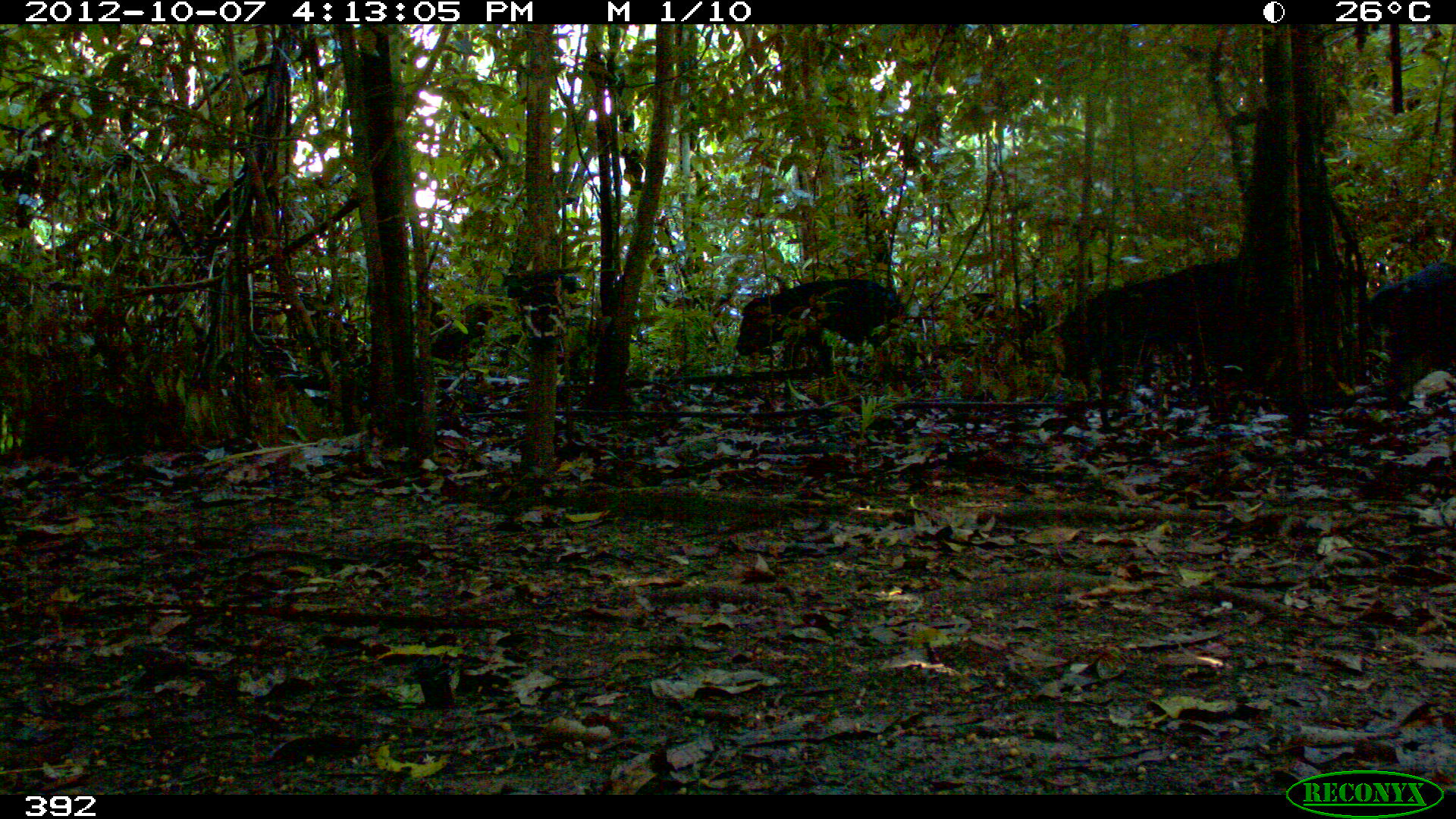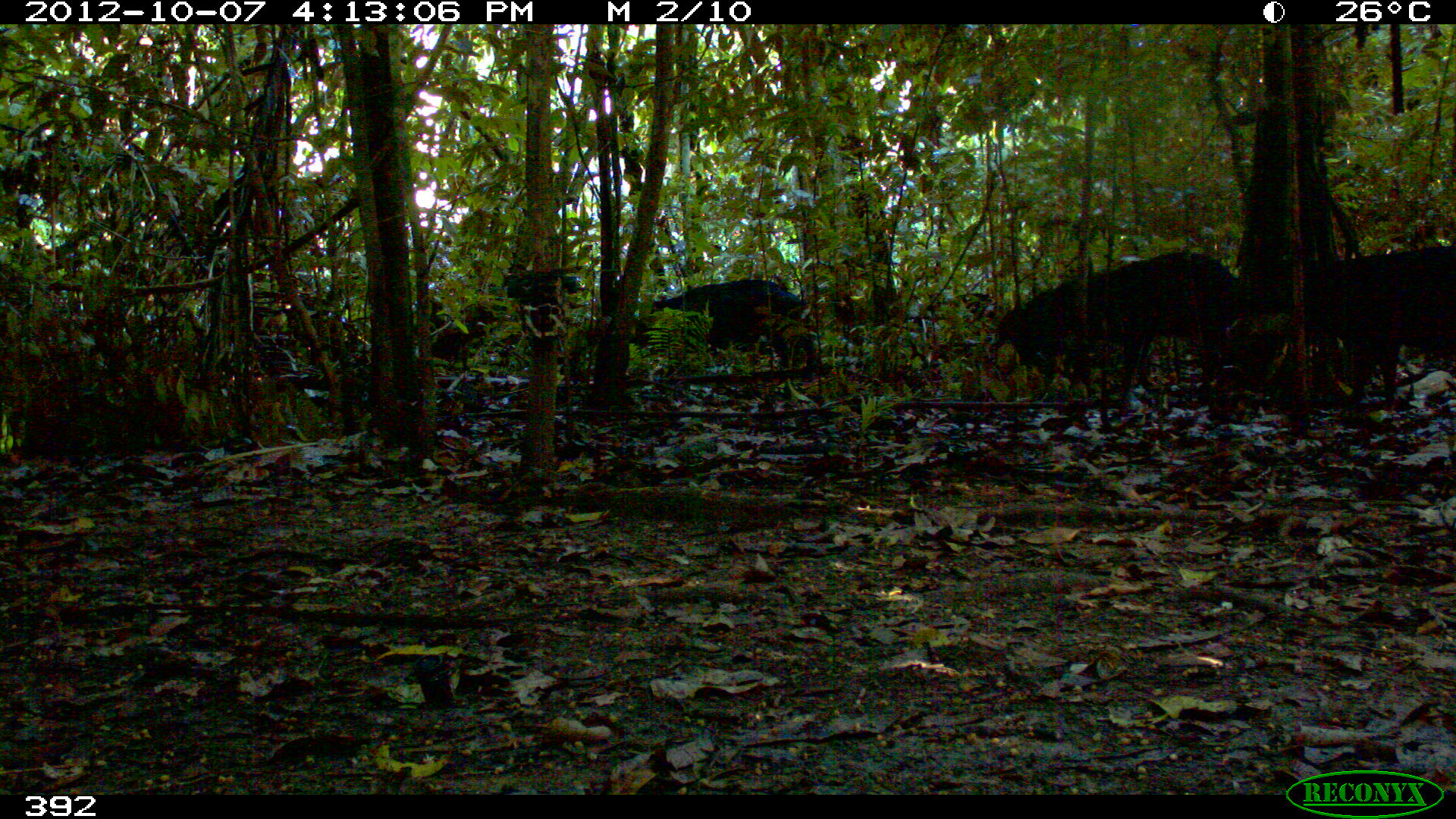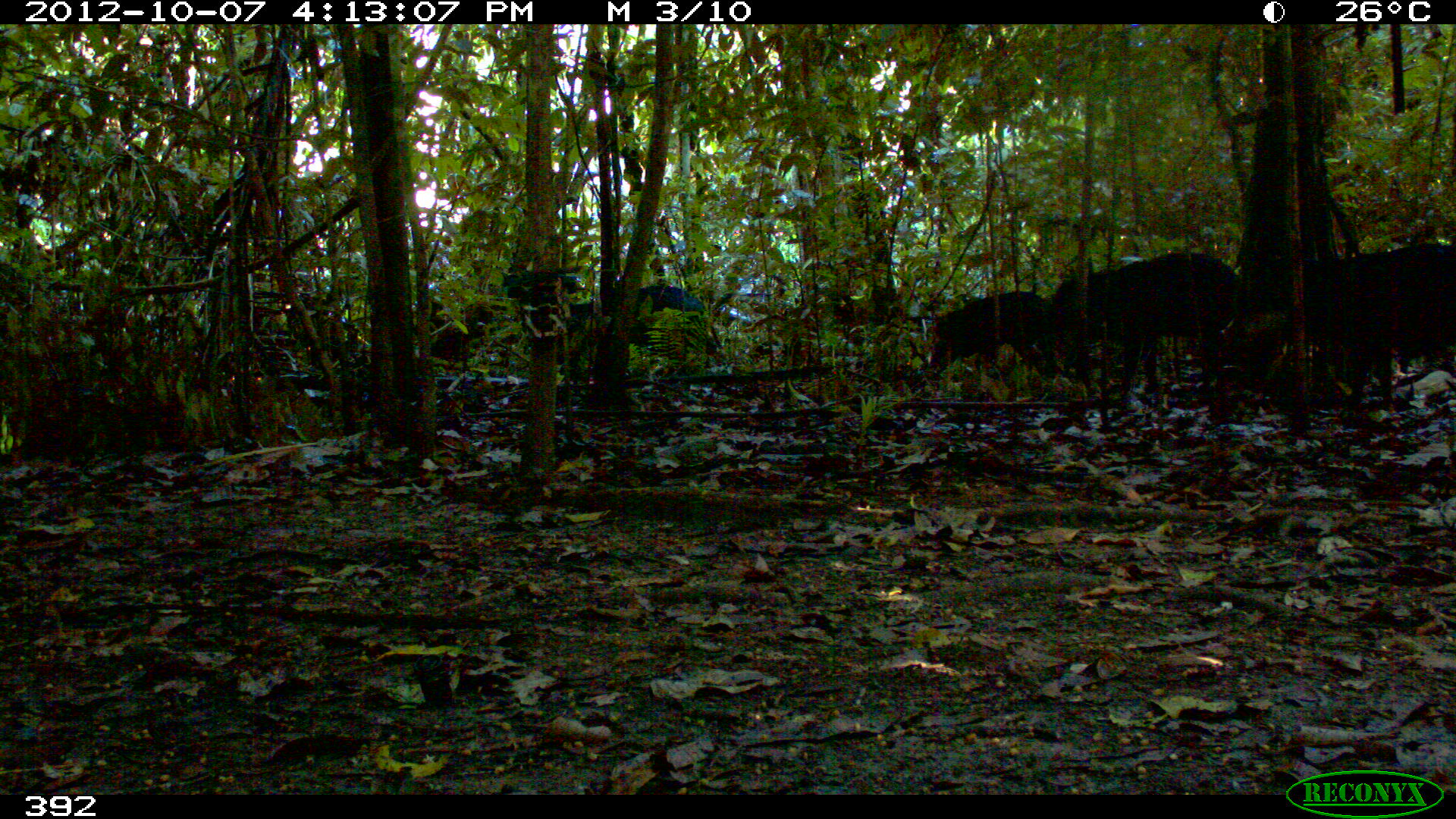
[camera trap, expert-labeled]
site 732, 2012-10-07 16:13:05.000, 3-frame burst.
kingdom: Animalia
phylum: Chordata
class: Mammalia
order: Artiodactyla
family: Tayassuidae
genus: Tayassu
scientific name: Tayassu pecari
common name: white-lipped peccary